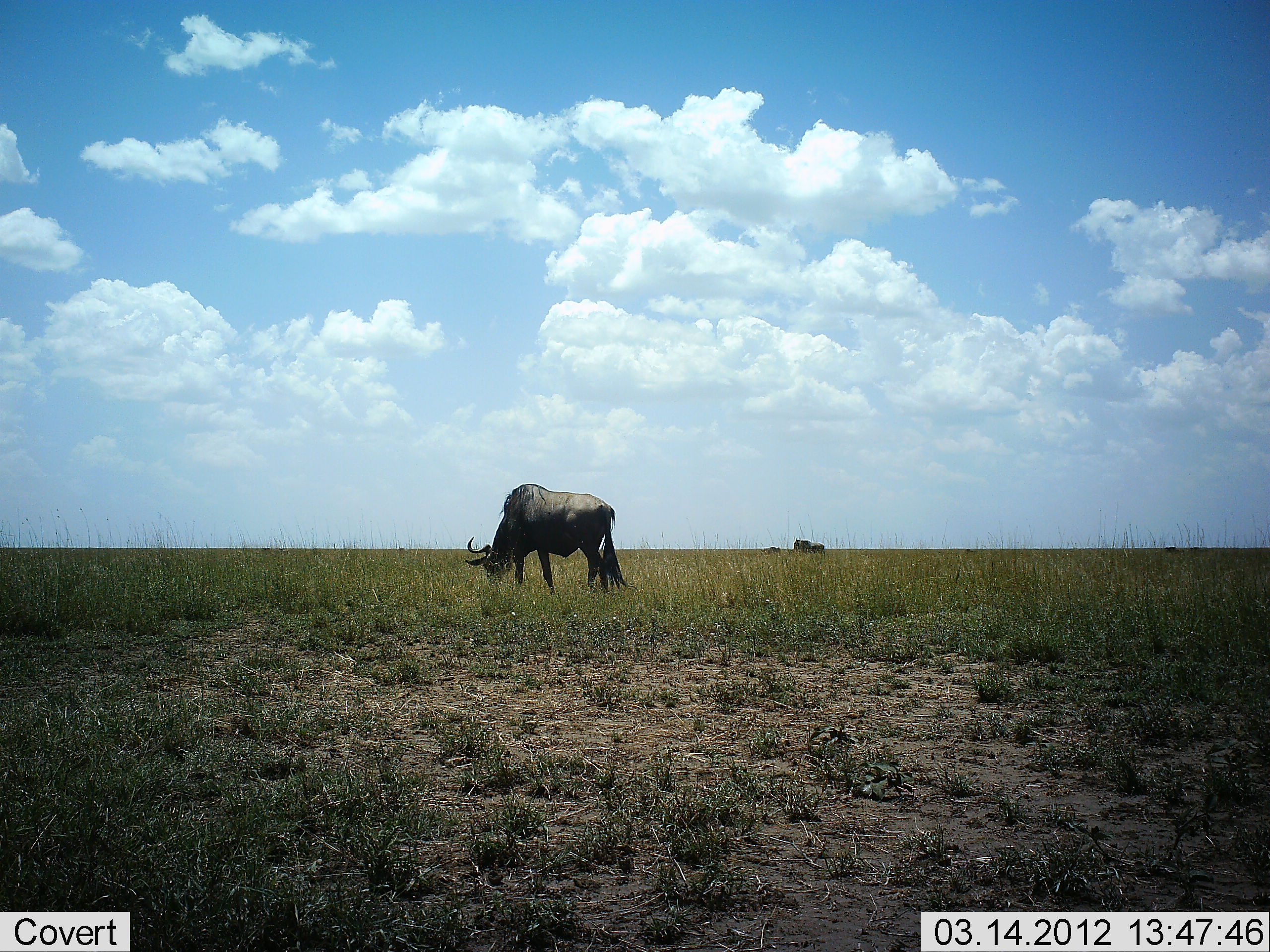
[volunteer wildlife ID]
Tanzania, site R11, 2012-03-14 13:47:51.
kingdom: Animalia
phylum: Chordata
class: Mammalia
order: Artiodactyla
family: Bovidae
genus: Connochaetes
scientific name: Connochaetes taurinus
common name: blue wildebeest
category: wildebeest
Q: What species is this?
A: Wildebeest (blue wildebeest) (Connochaetes taurinus).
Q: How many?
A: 1.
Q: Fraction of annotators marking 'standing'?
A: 50%.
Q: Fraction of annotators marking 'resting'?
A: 0%.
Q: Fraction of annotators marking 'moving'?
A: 5%.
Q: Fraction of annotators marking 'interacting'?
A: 0%.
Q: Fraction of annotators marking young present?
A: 0%.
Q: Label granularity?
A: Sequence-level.